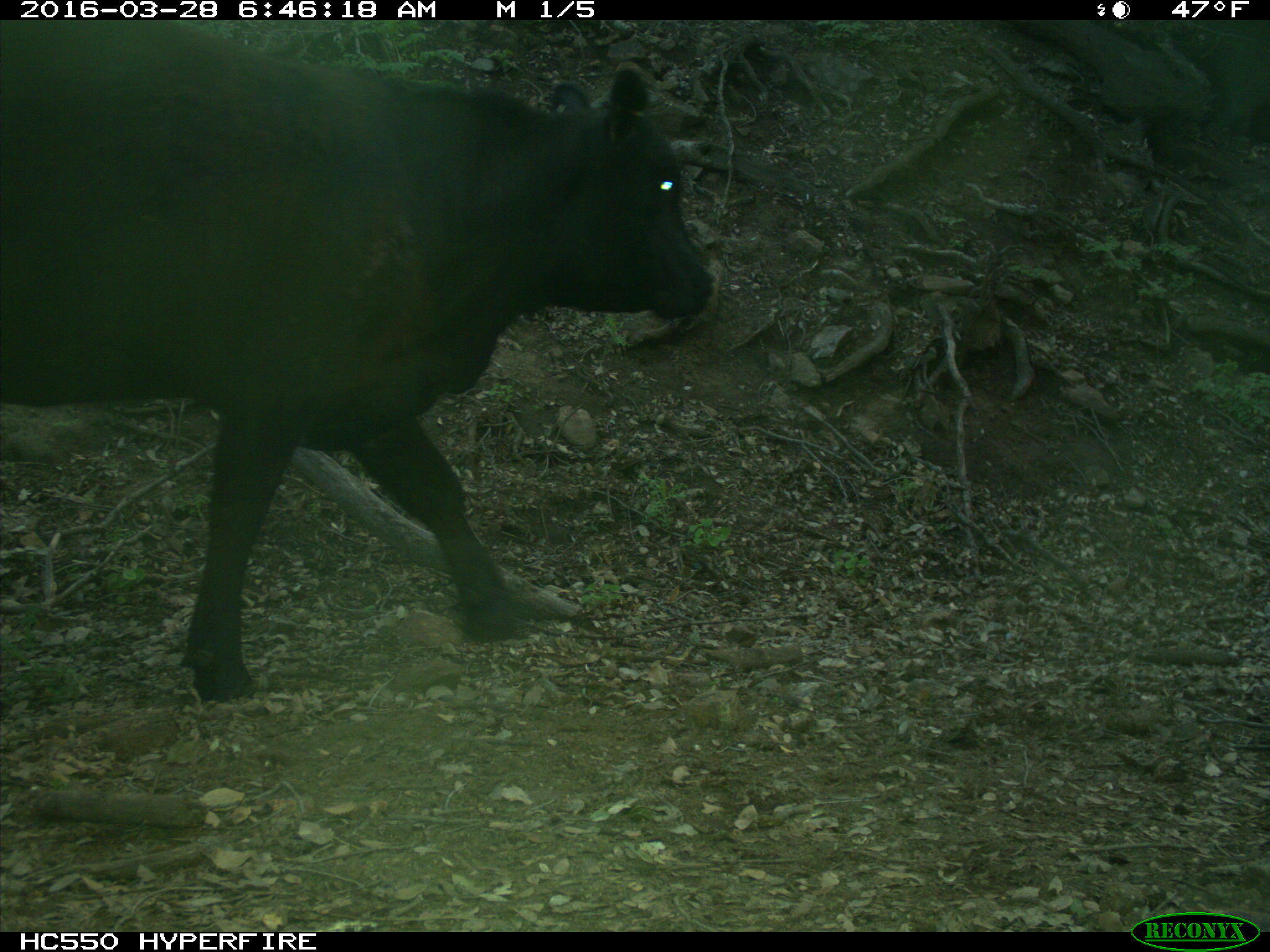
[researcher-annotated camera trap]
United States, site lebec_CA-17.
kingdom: Animalia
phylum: Chordata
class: Mammalia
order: Artiodactyla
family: Bovidae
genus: Bos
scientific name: Bos taurus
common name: domestic cow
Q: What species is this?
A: Bos taurus (domestic cow).